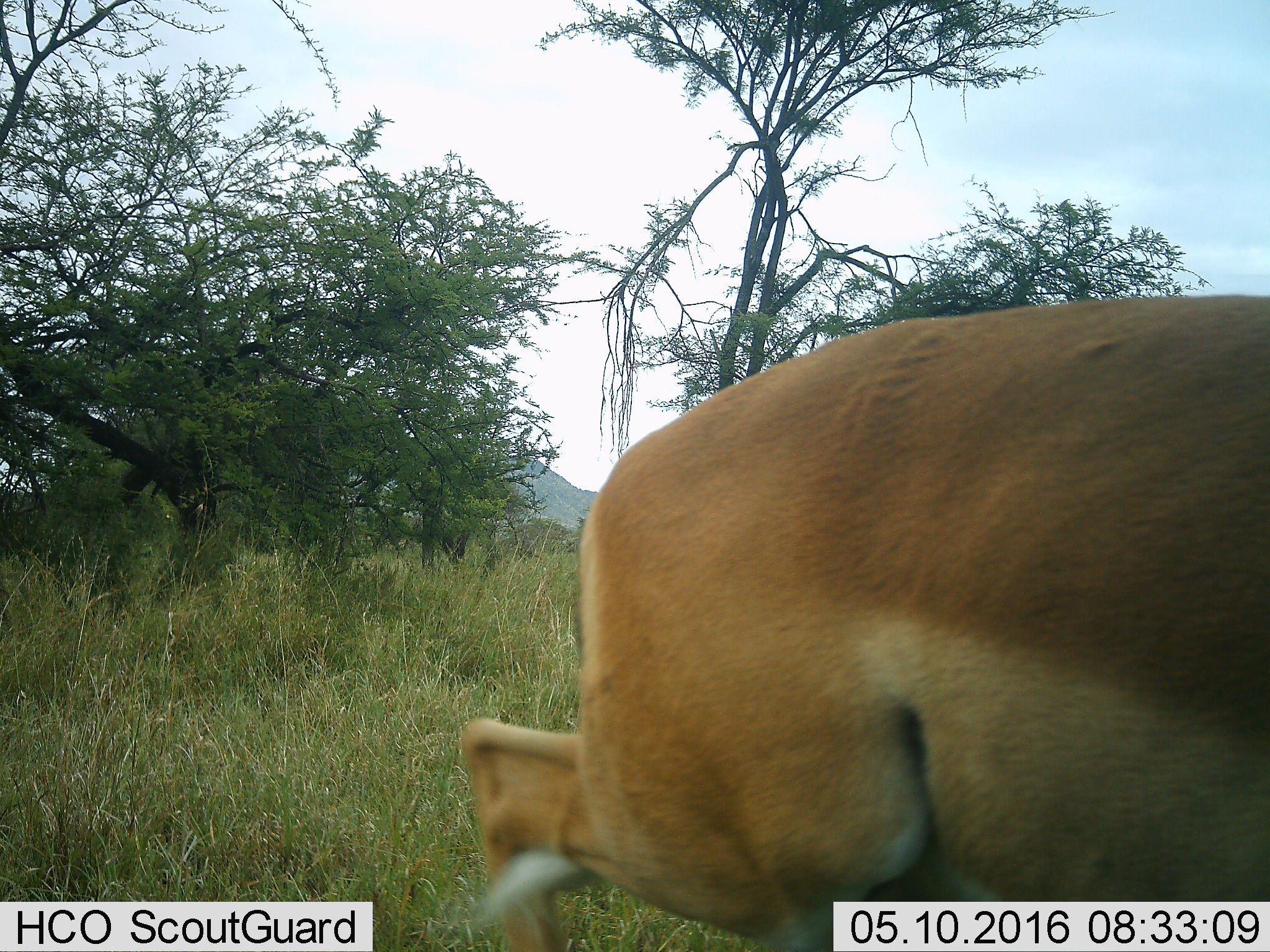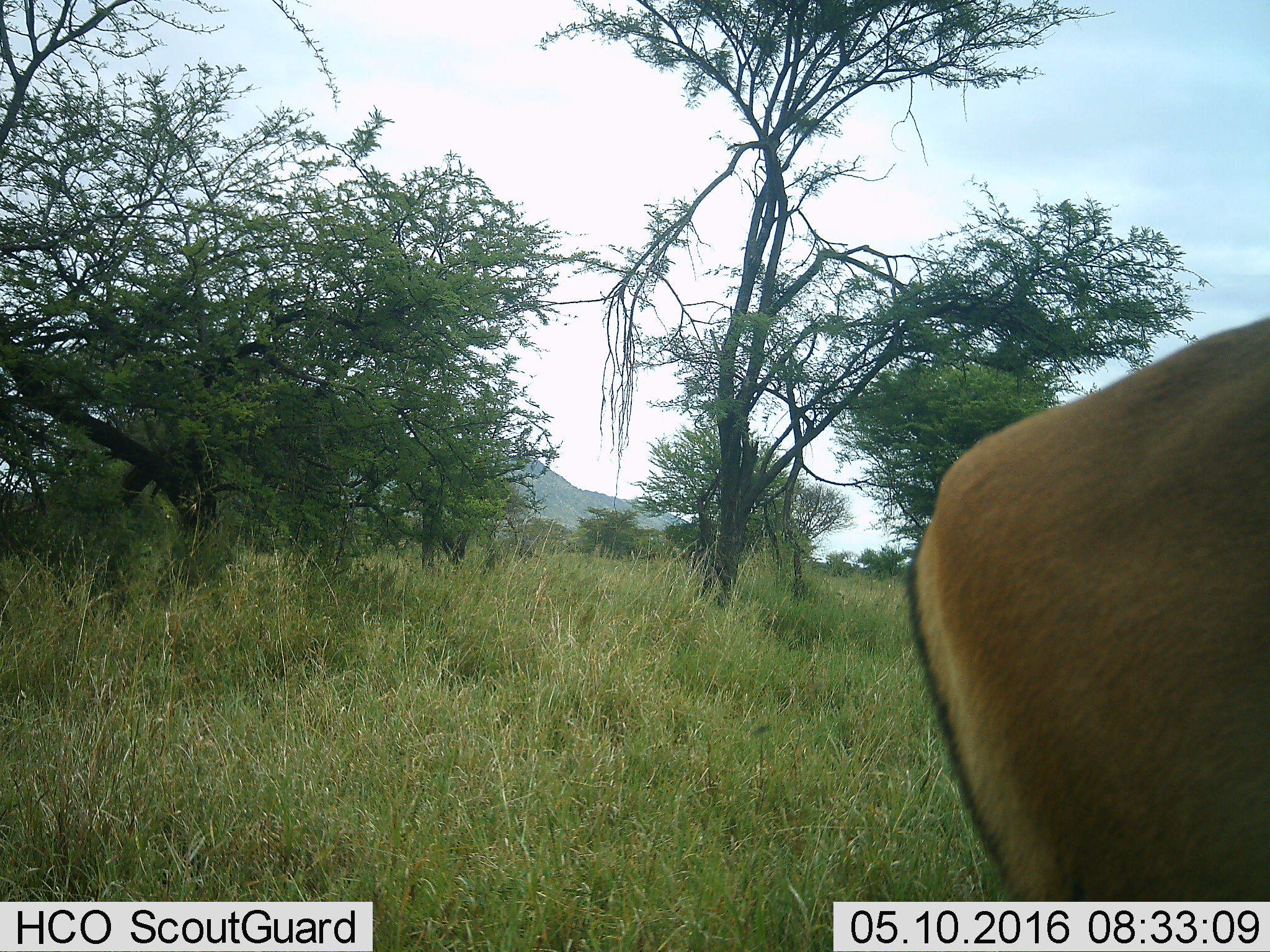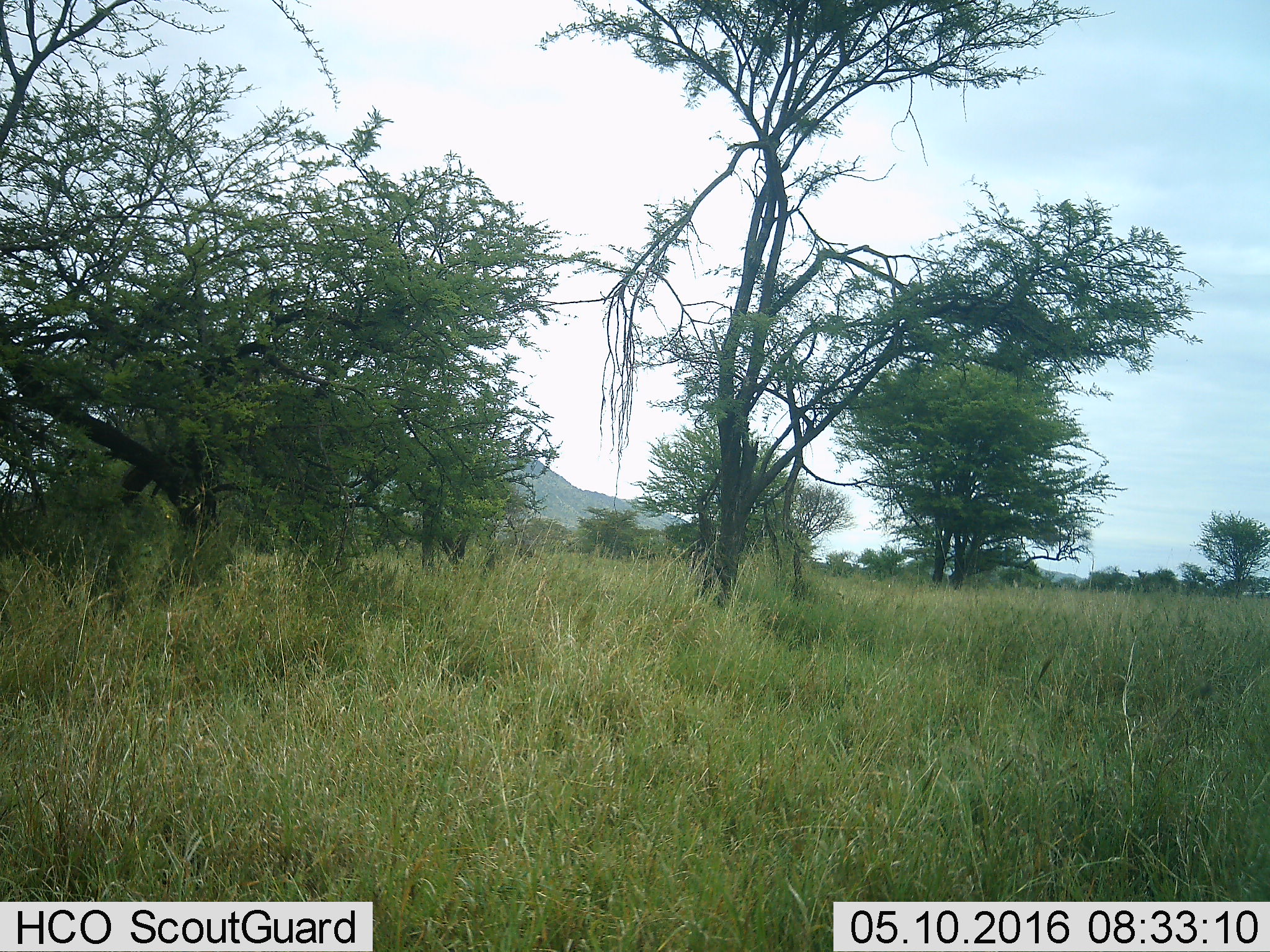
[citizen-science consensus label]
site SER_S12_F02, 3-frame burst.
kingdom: Animalia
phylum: Chordata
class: Mammalia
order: Artiodactyla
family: Bovidae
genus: Aepyceros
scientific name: Aepyceros melampus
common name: impala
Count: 1.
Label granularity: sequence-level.